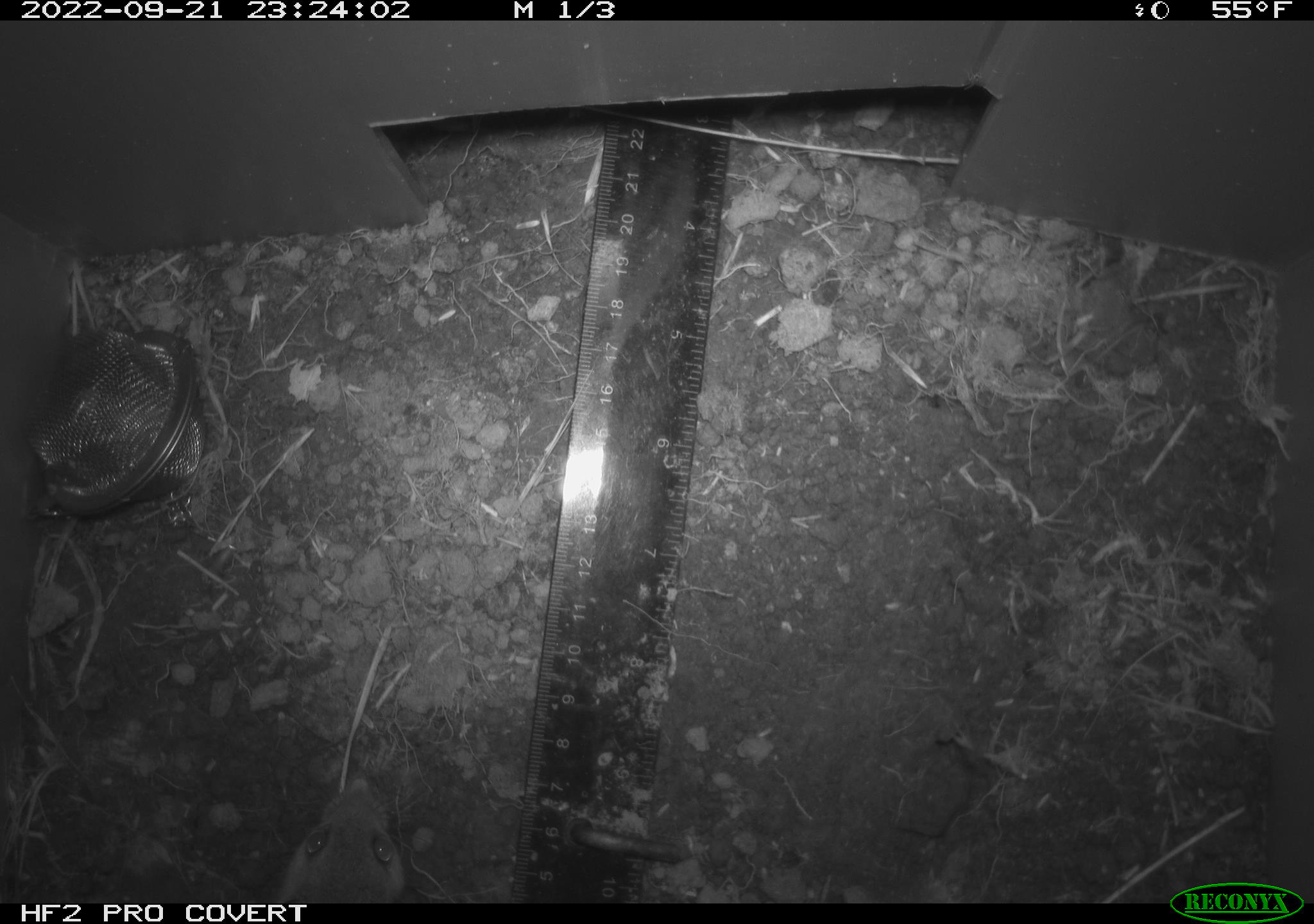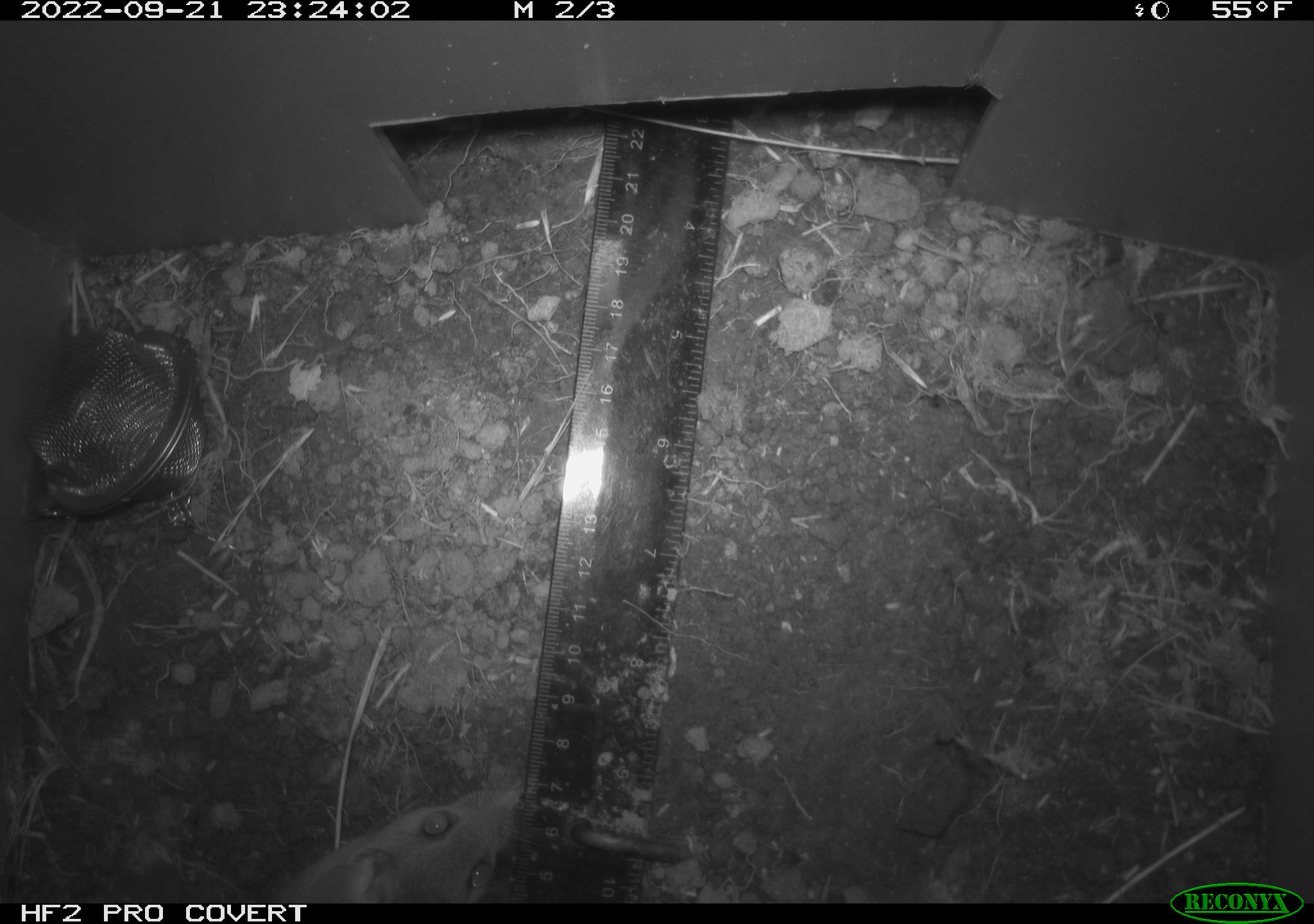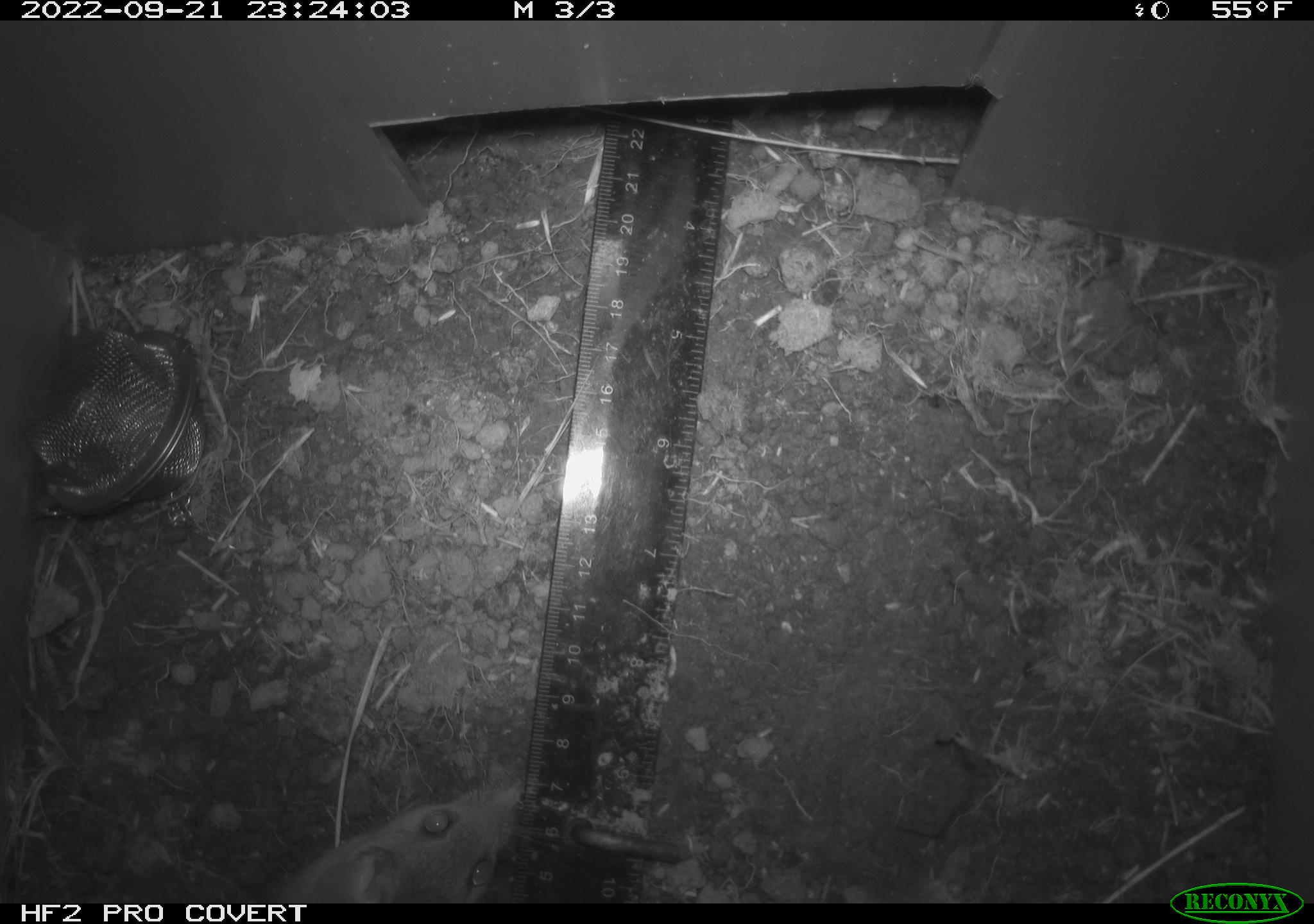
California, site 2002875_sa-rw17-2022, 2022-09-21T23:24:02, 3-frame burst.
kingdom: Animalia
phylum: Chordata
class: Mammalia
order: Rodentia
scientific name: Rodentia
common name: mouse species